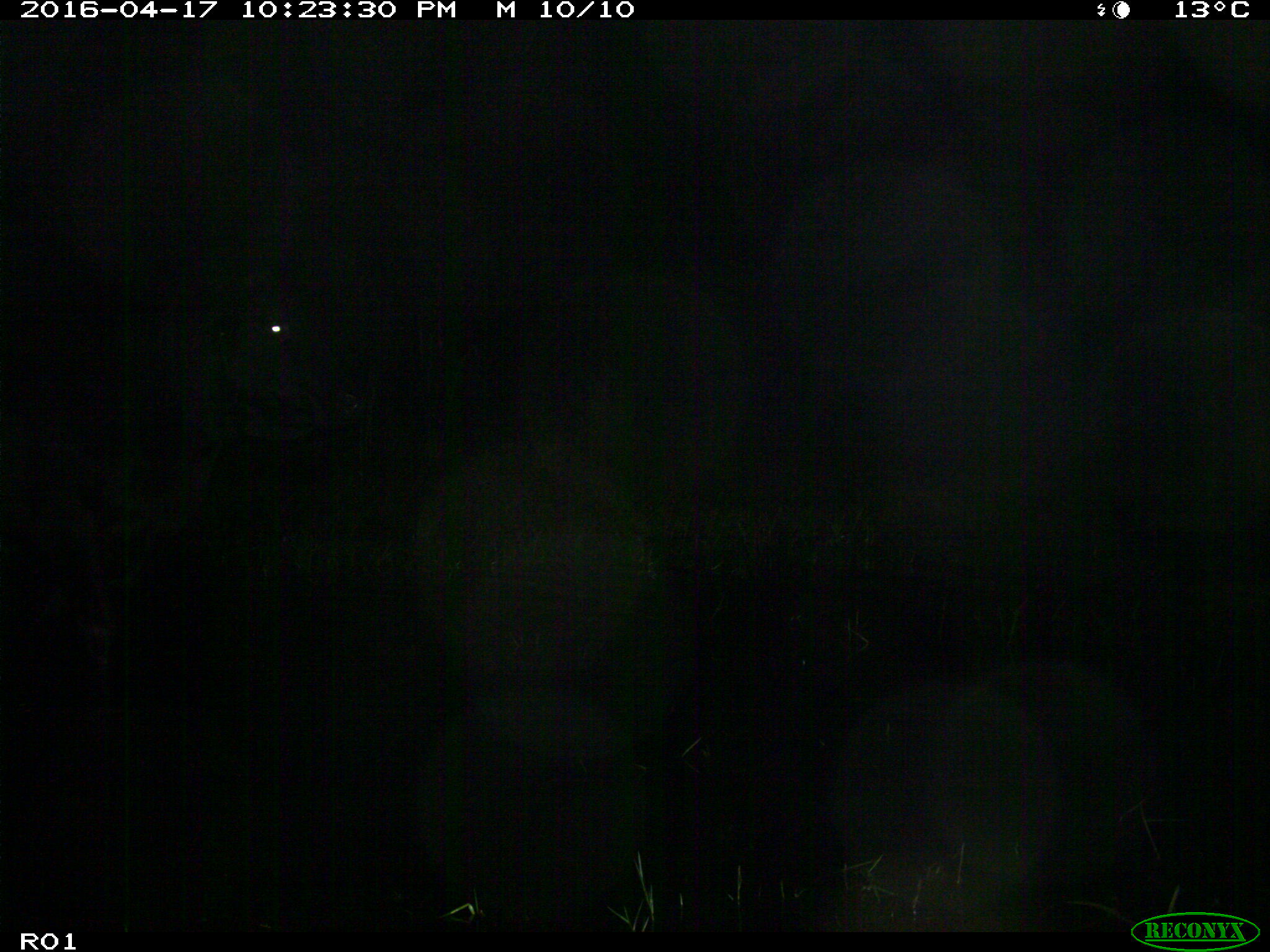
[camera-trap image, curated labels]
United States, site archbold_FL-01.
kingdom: Animalia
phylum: Chordata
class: Mammalia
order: Artiodactyla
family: Bovidae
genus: Bos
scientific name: Bos taurus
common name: domestic cow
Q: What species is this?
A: Bos taurus (domestic cow).